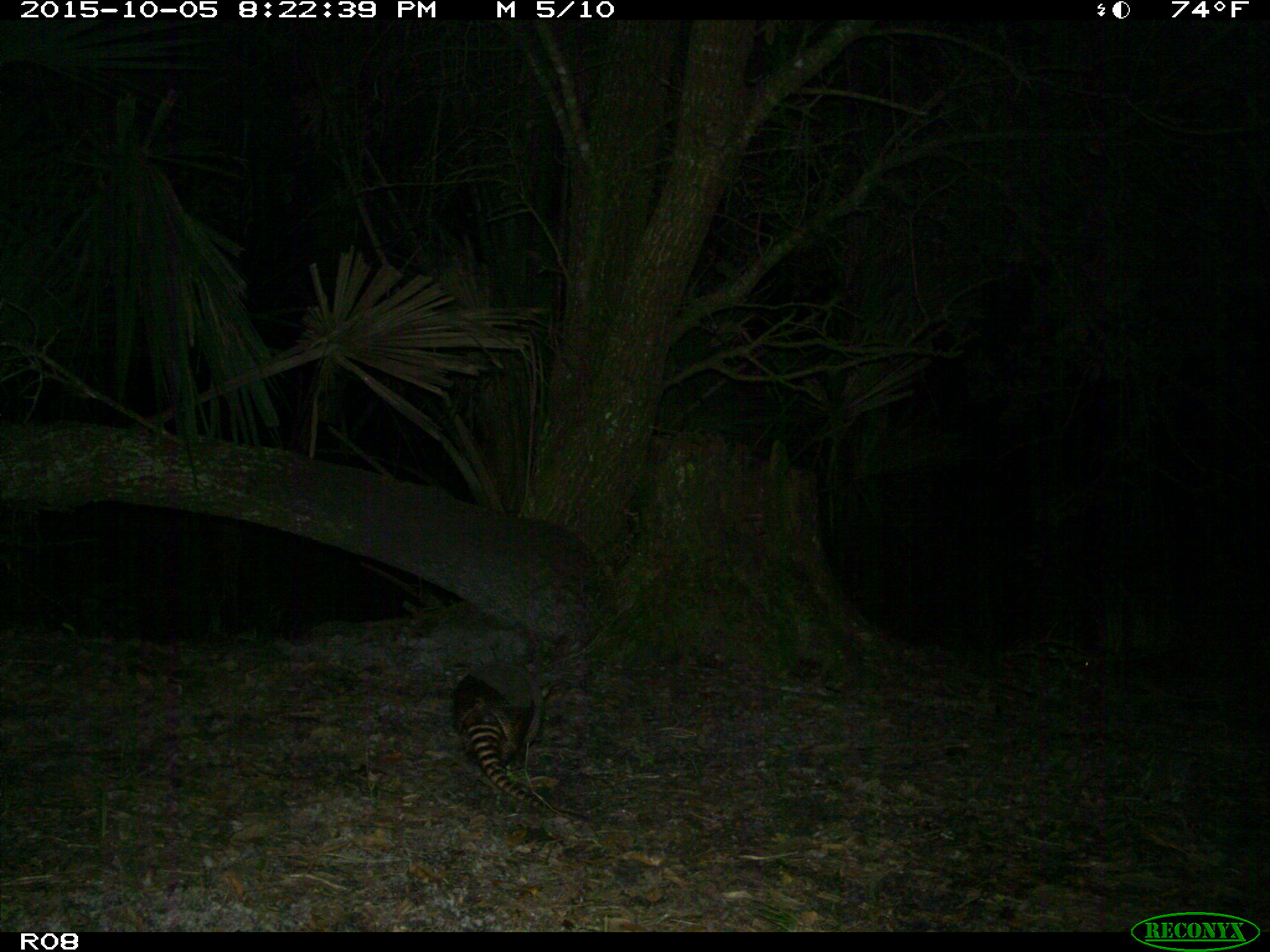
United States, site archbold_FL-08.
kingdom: Animalia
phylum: Chordata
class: Mammalia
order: Cingulata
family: Dasypodidae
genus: Dasypus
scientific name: Dasypus novemcinctus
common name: nine-banded armadillo